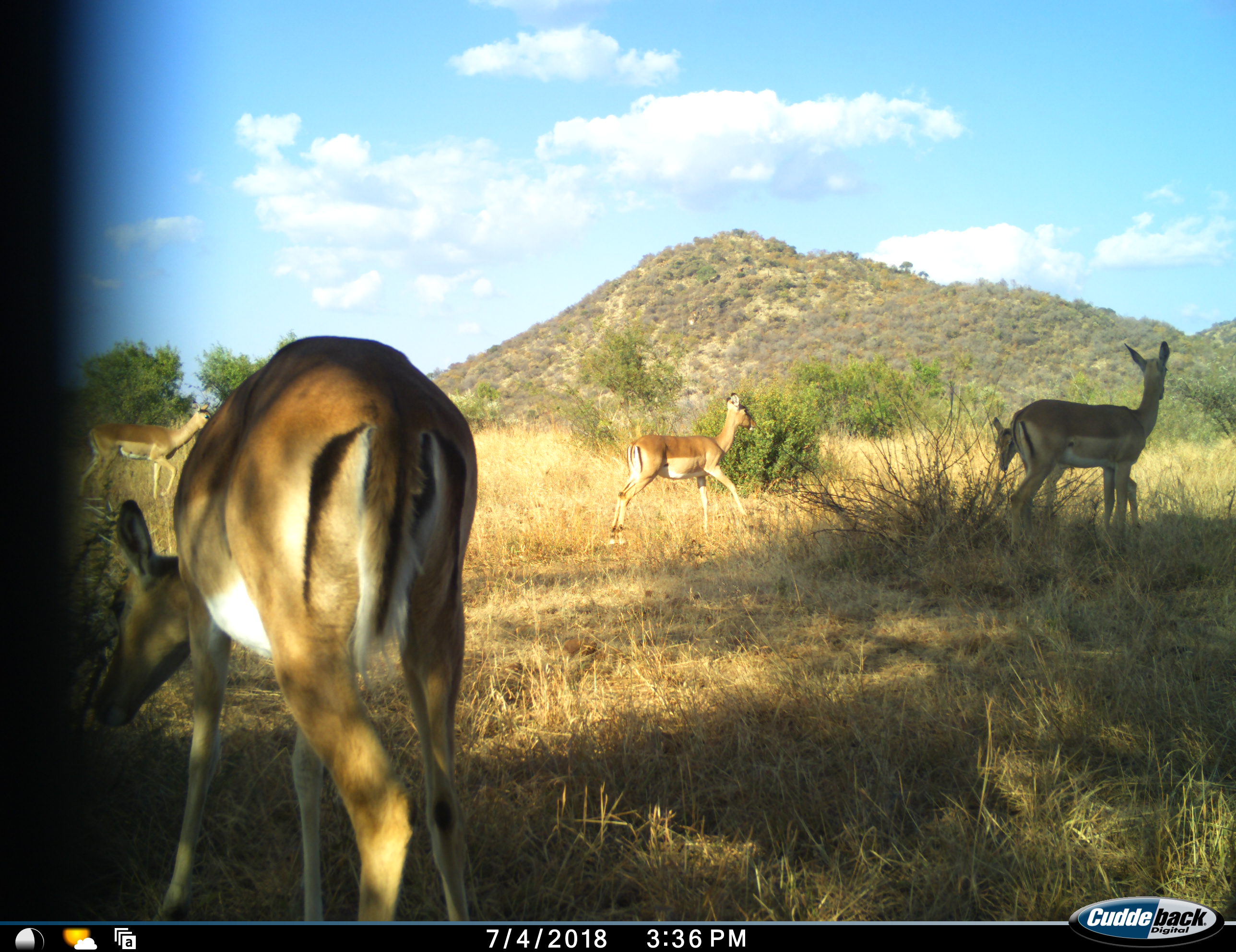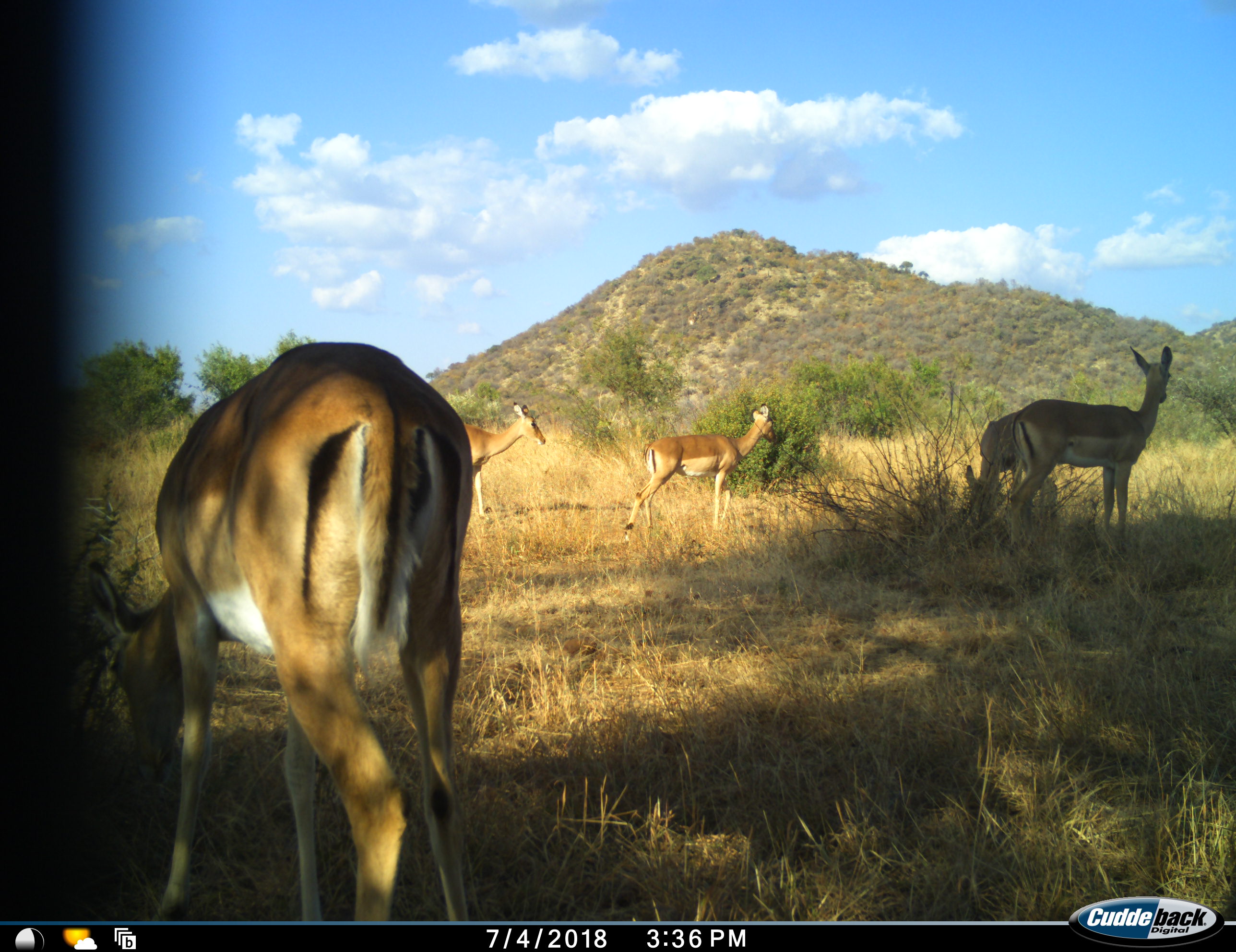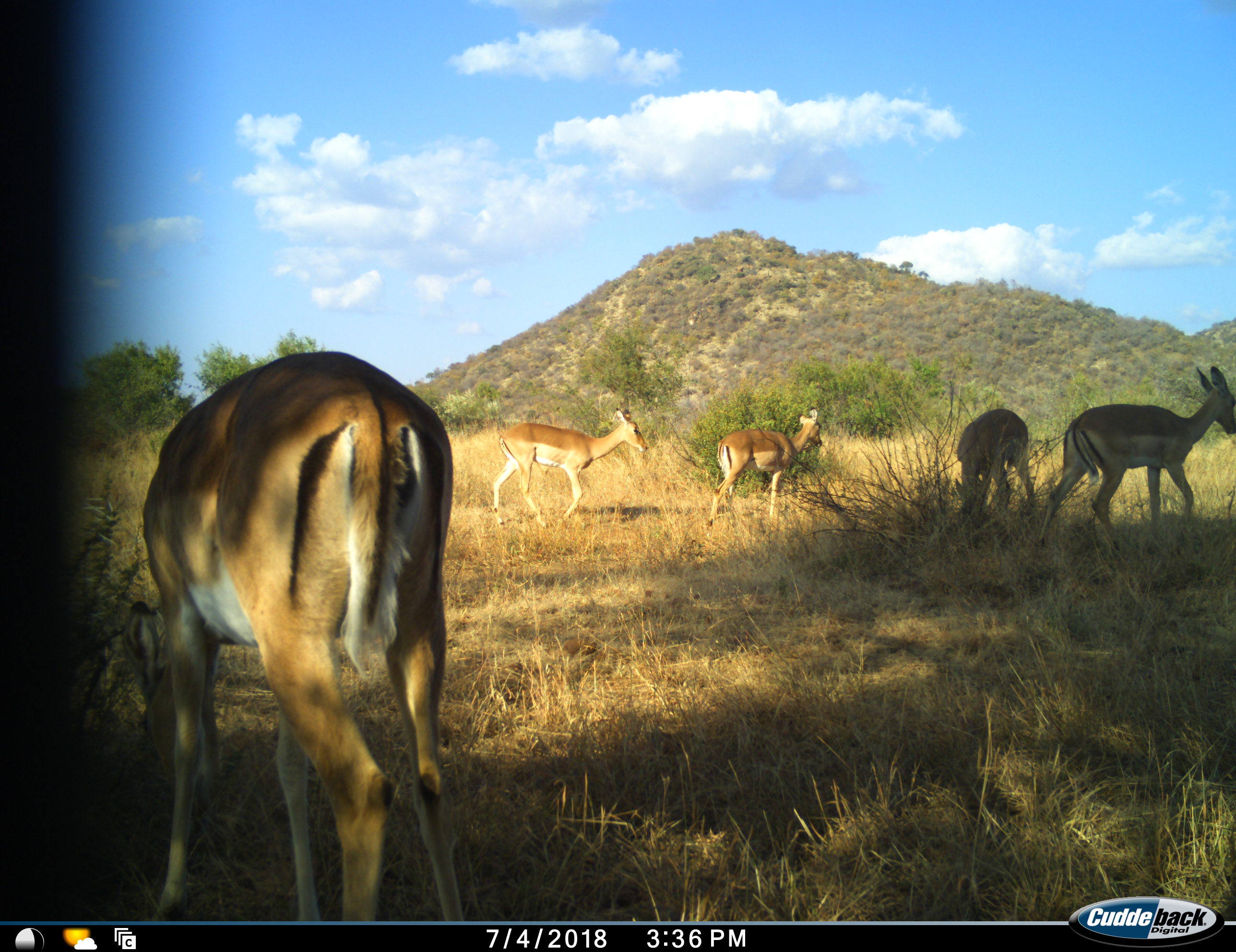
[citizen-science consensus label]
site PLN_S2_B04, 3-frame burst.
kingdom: Animalia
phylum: Chordata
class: Mammalia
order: Artiodactyla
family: Bovidae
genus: Aepyceros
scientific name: Aepyceros melampus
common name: impala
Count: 5.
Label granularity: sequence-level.